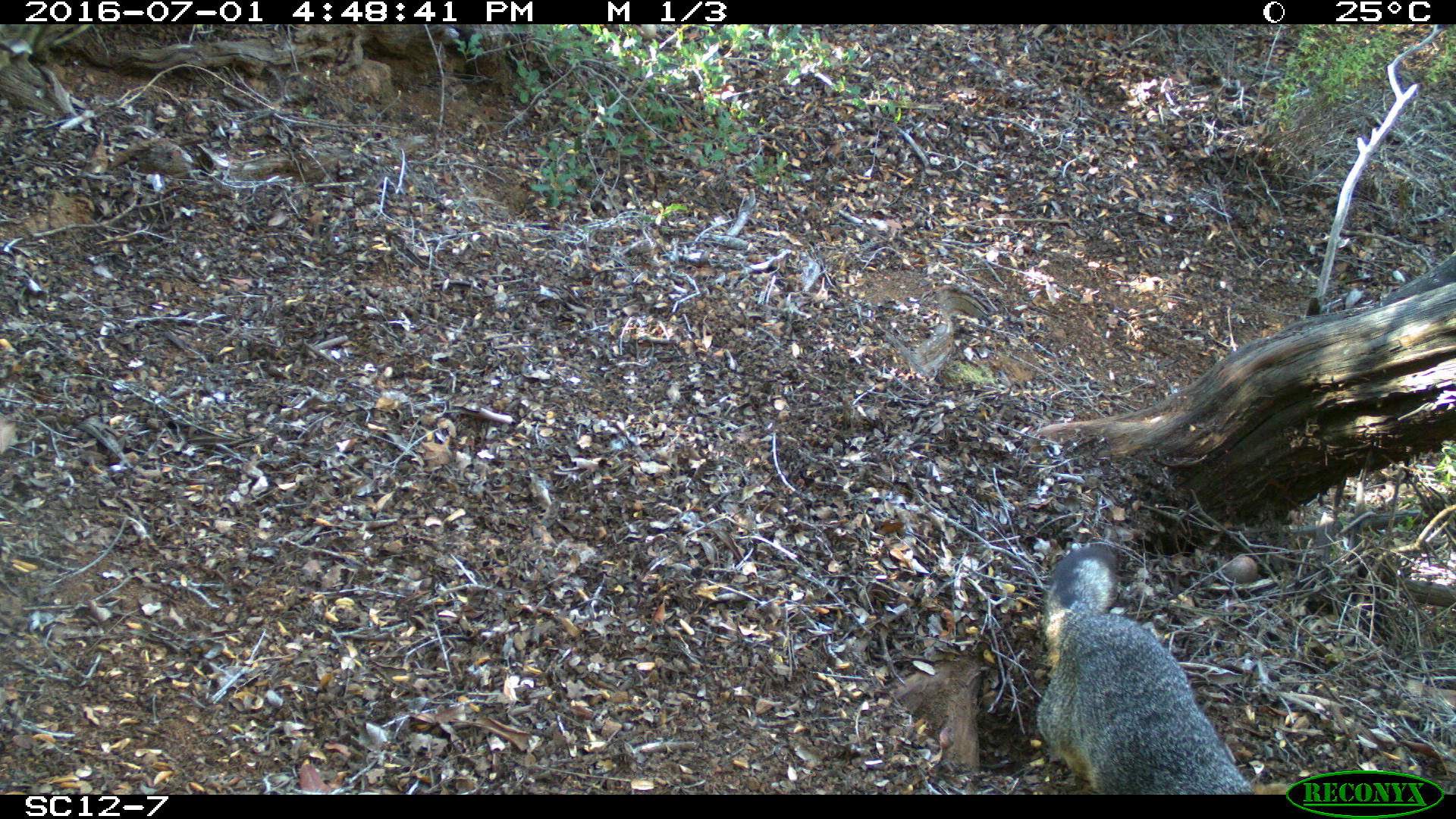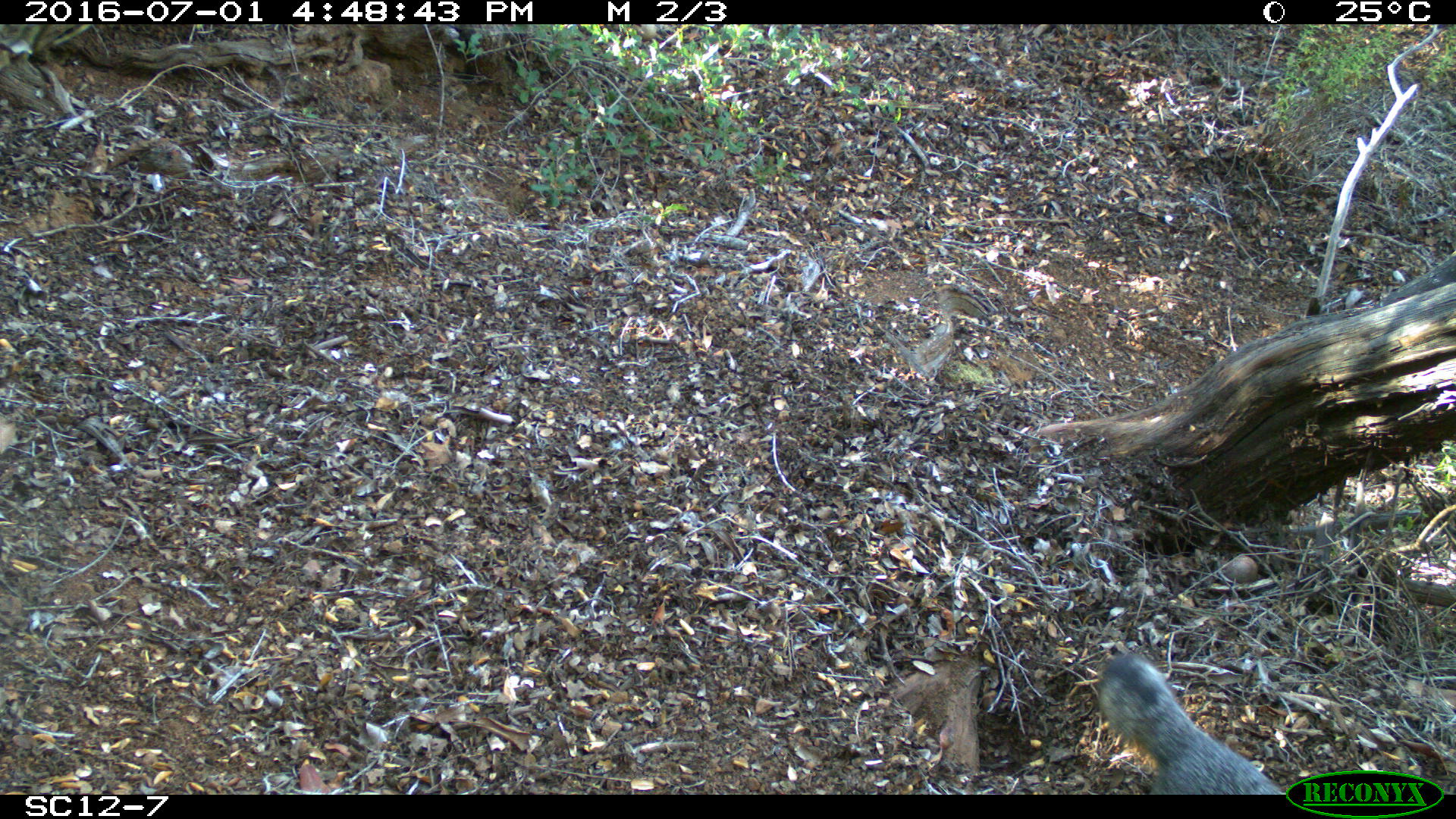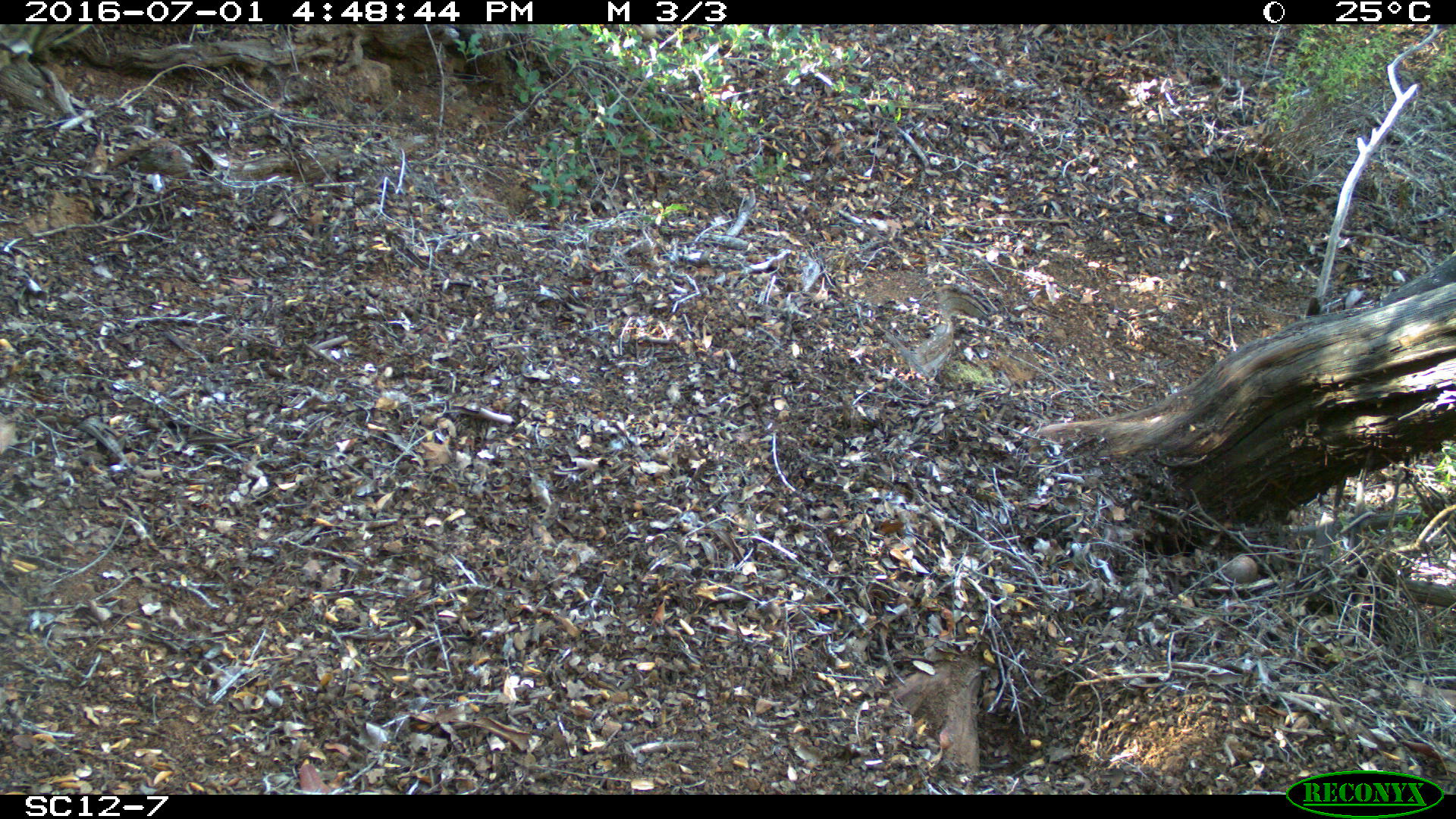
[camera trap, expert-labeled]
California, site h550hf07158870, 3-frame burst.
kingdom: Animalia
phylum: Chordata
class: Mammalia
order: Carnivora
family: Canidae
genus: Urocyon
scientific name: Urocyon littoralis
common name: island fox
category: fox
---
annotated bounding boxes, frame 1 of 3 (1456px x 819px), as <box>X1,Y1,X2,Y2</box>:
fox: <box>1036,544,1253,795</box>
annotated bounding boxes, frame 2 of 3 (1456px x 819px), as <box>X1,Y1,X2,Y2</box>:
fox: <box>1097,648,1281,795</box>